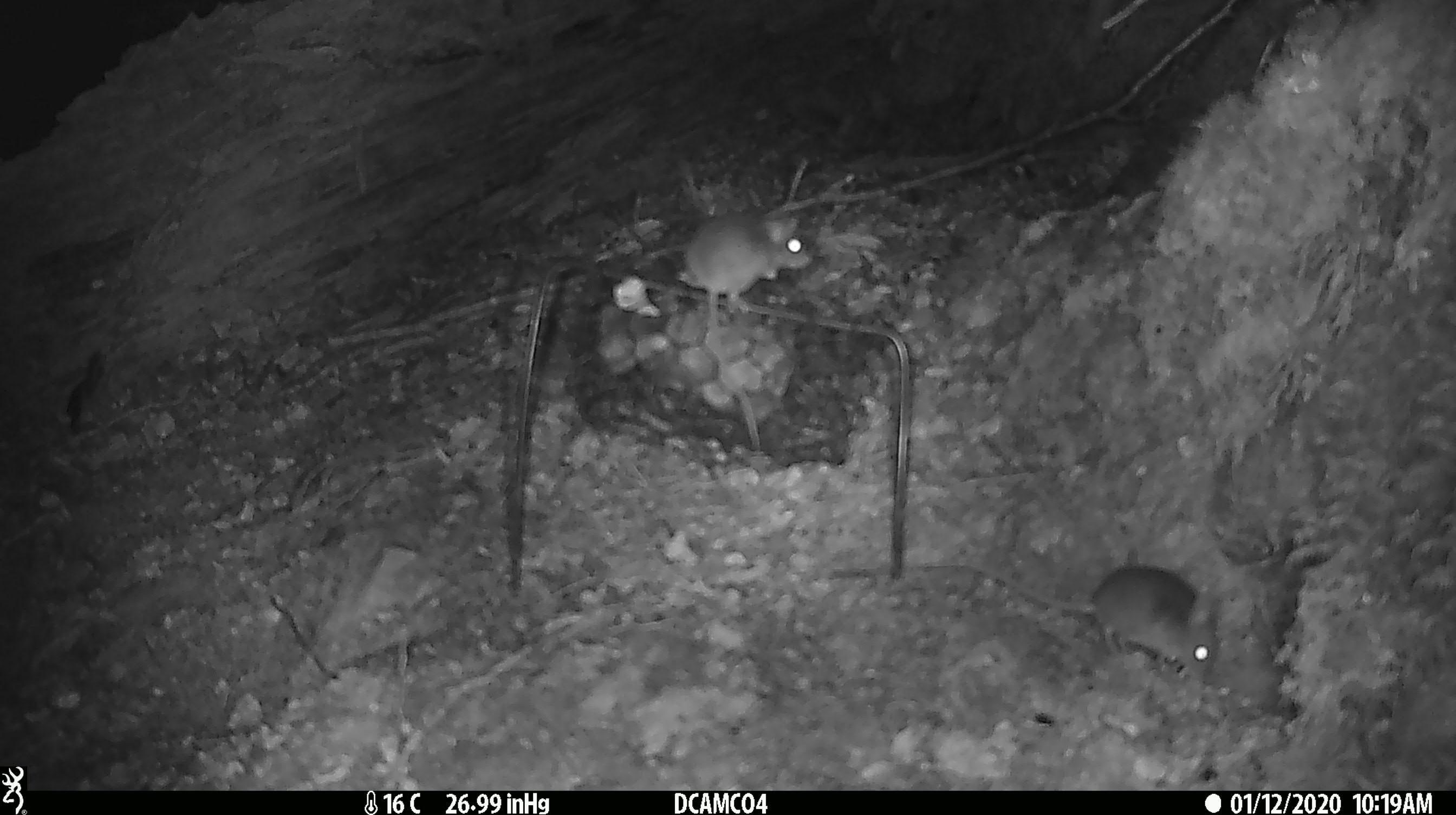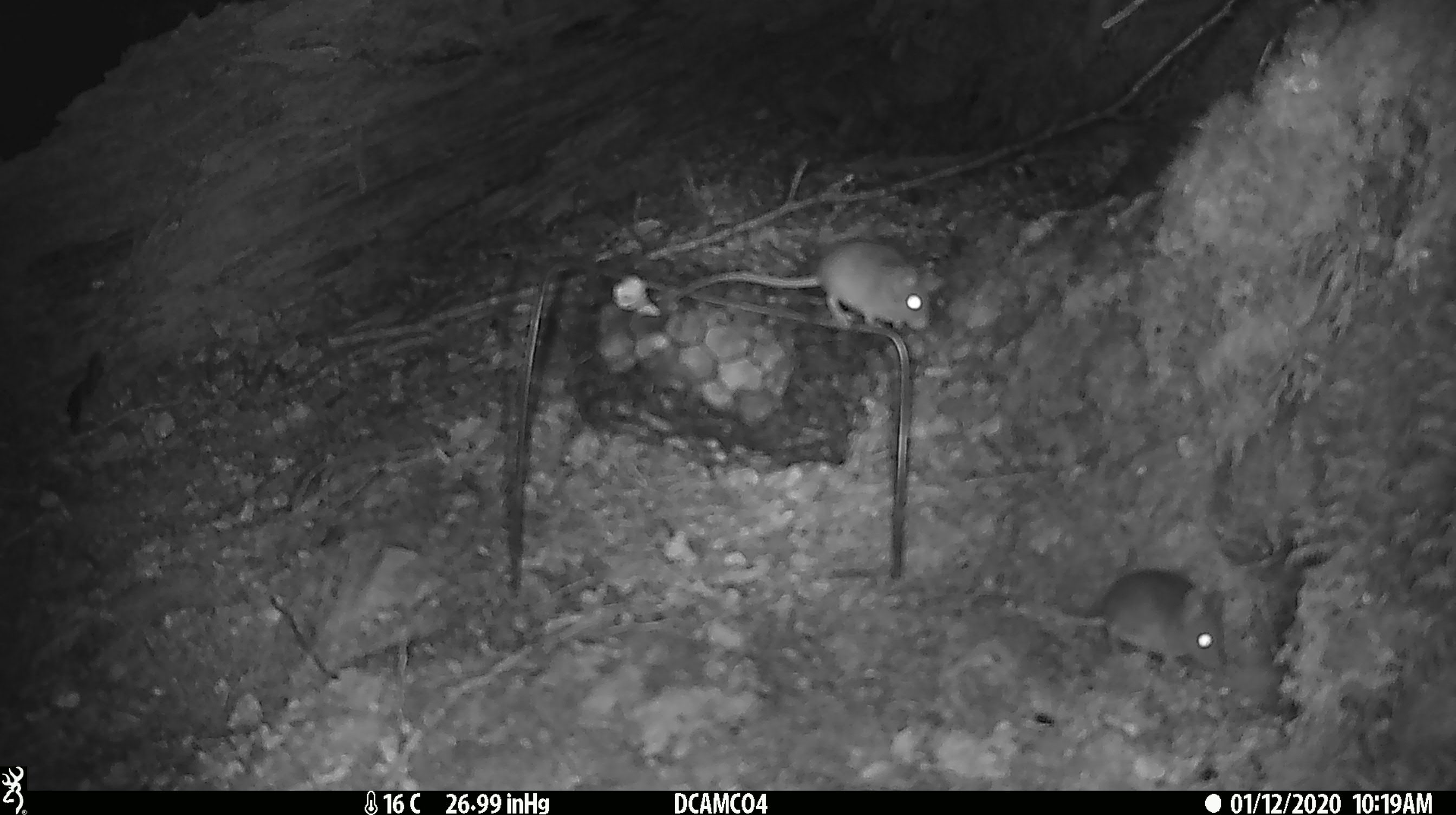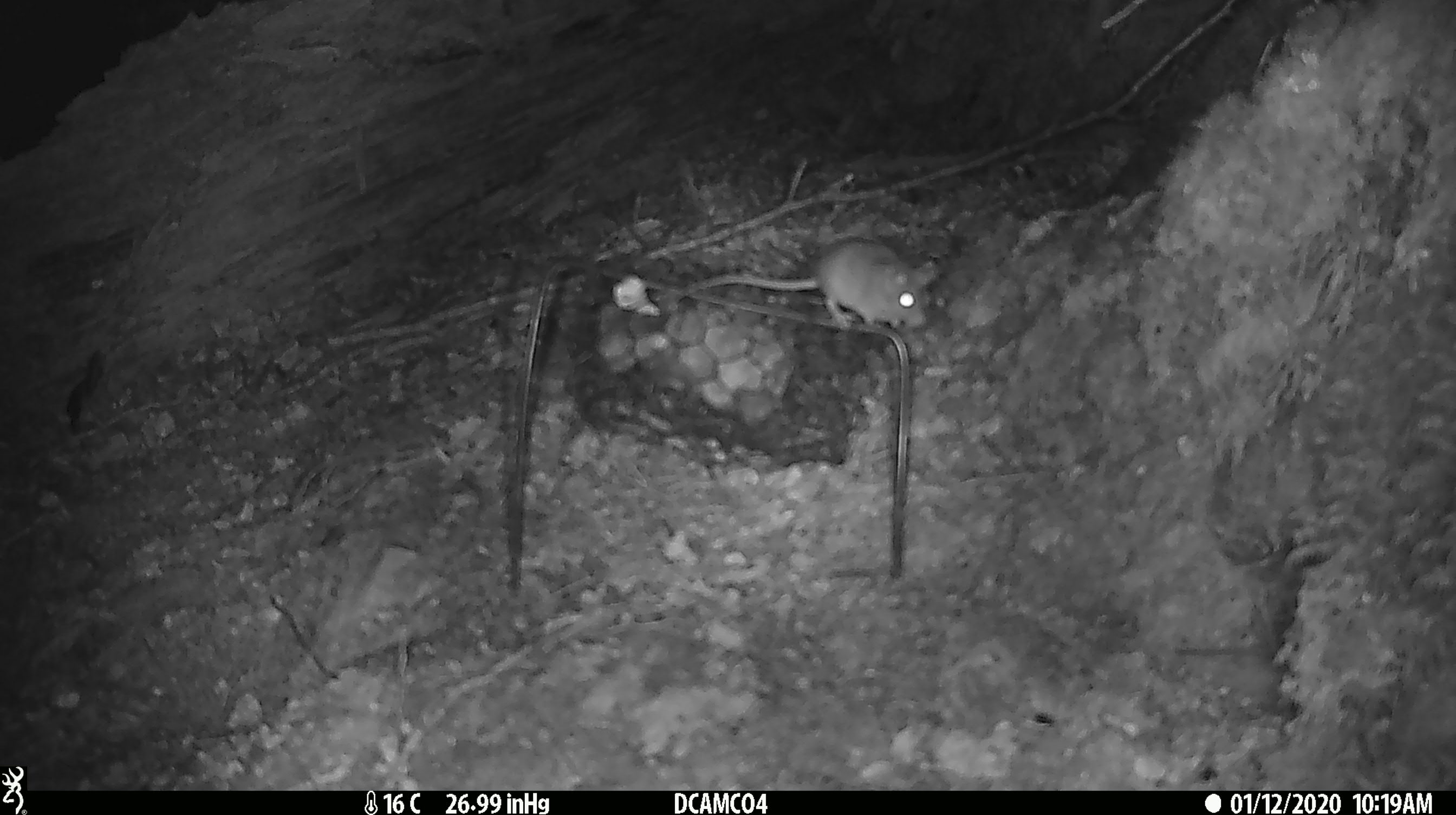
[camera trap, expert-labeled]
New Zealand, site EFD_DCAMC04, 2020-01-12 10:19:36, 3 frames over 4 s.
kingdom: Animalia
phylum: Chordata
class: Mammalia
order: Rodentia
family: Muridae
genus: Mus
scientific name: Mus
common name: mouse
Mouse (Mus).